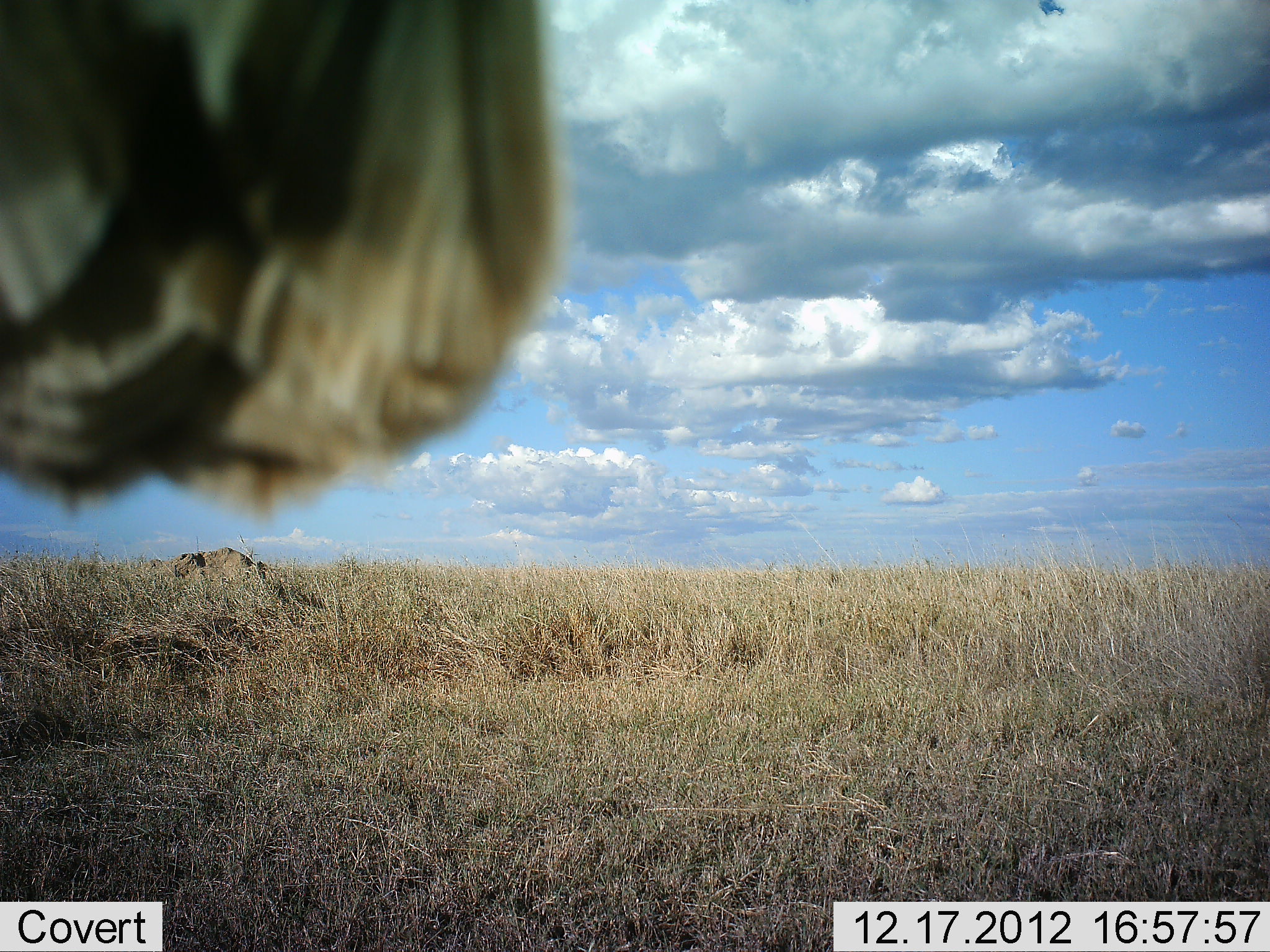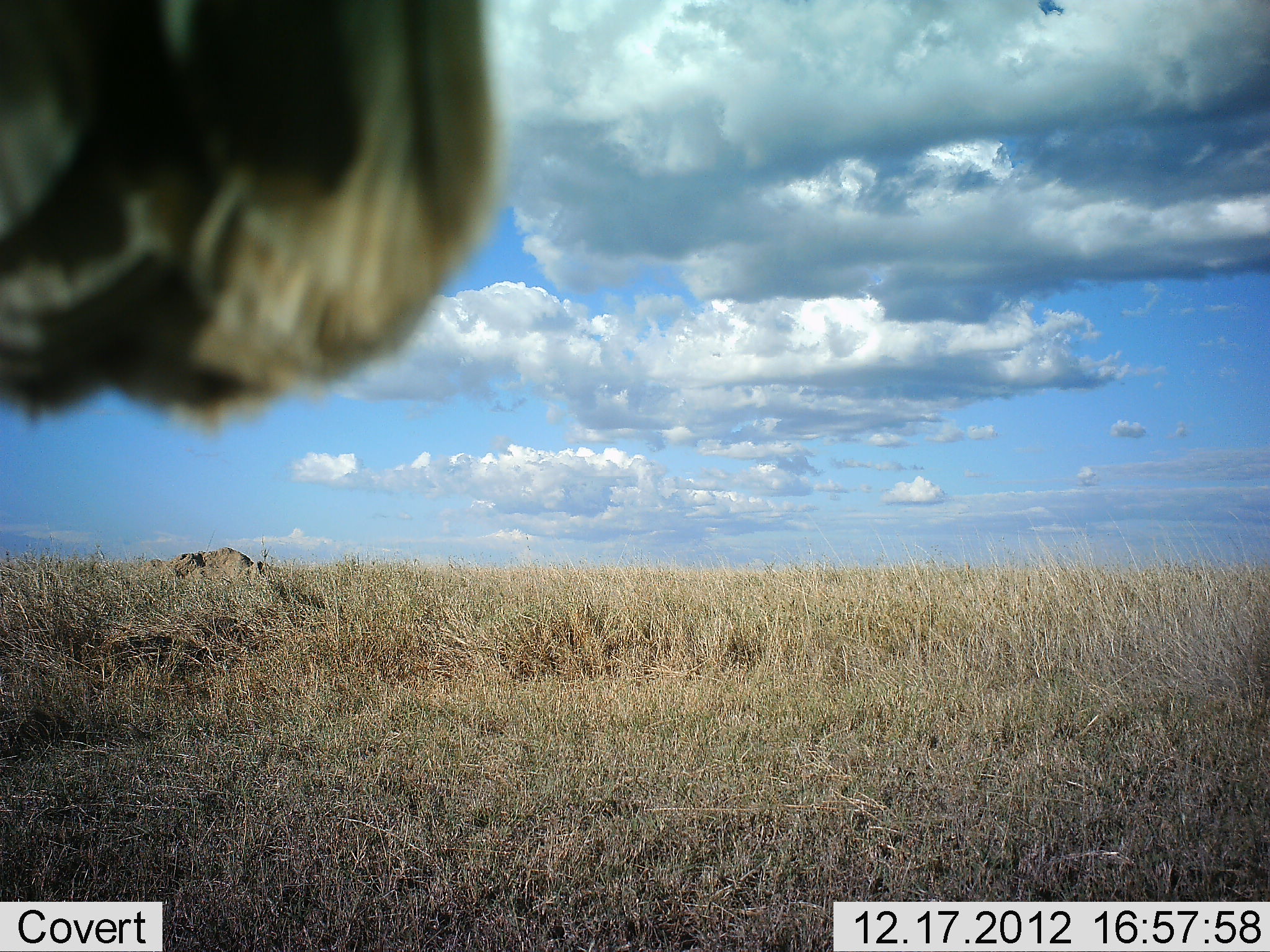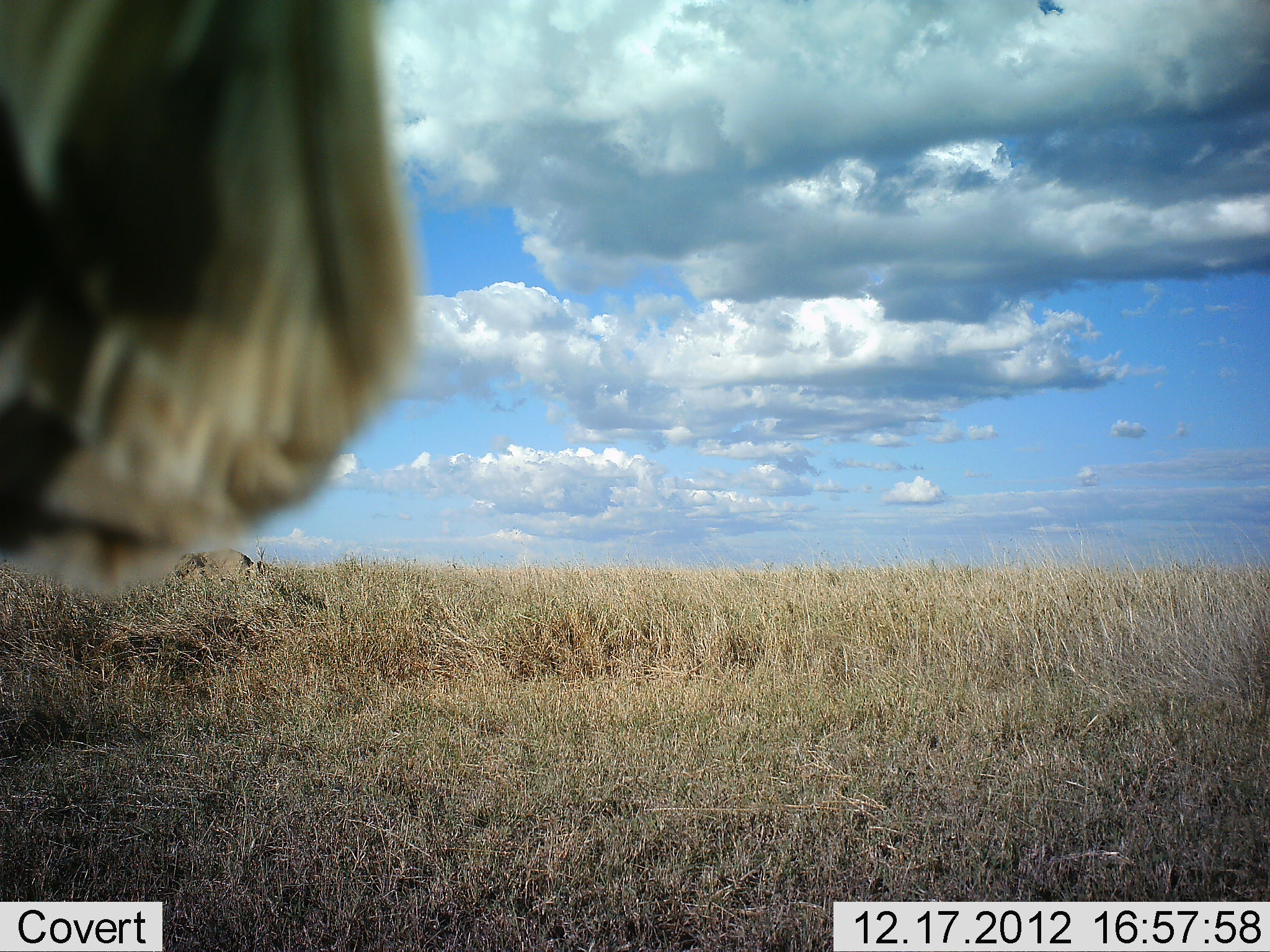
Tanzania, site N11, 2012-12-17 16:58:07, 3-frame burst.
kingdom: Animalia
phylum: Chordata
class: Aves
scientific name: Aves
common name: bird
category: otherbird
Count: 1.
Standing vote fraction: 40%.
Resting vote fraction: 60%.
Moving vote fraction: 0%.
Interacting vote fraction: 0%.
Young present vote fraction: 0%.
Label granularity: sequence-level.